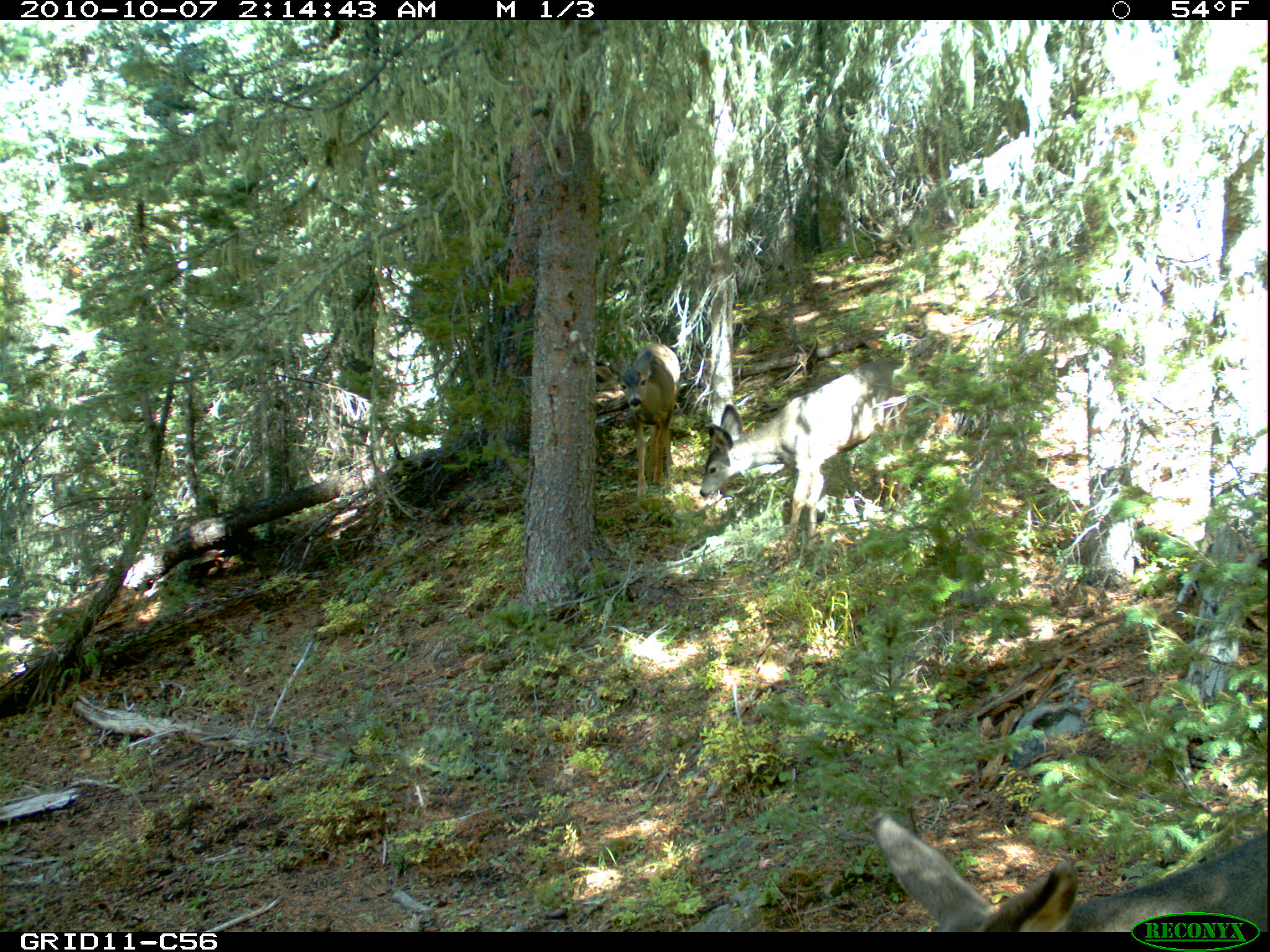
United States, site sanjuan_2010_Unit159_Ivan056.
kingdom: Animalia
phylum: Chordata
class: Mammalia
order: Artiodactyla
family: Cervidae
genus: Odocoileus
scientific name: Odocoileus hemionus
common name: mule deer